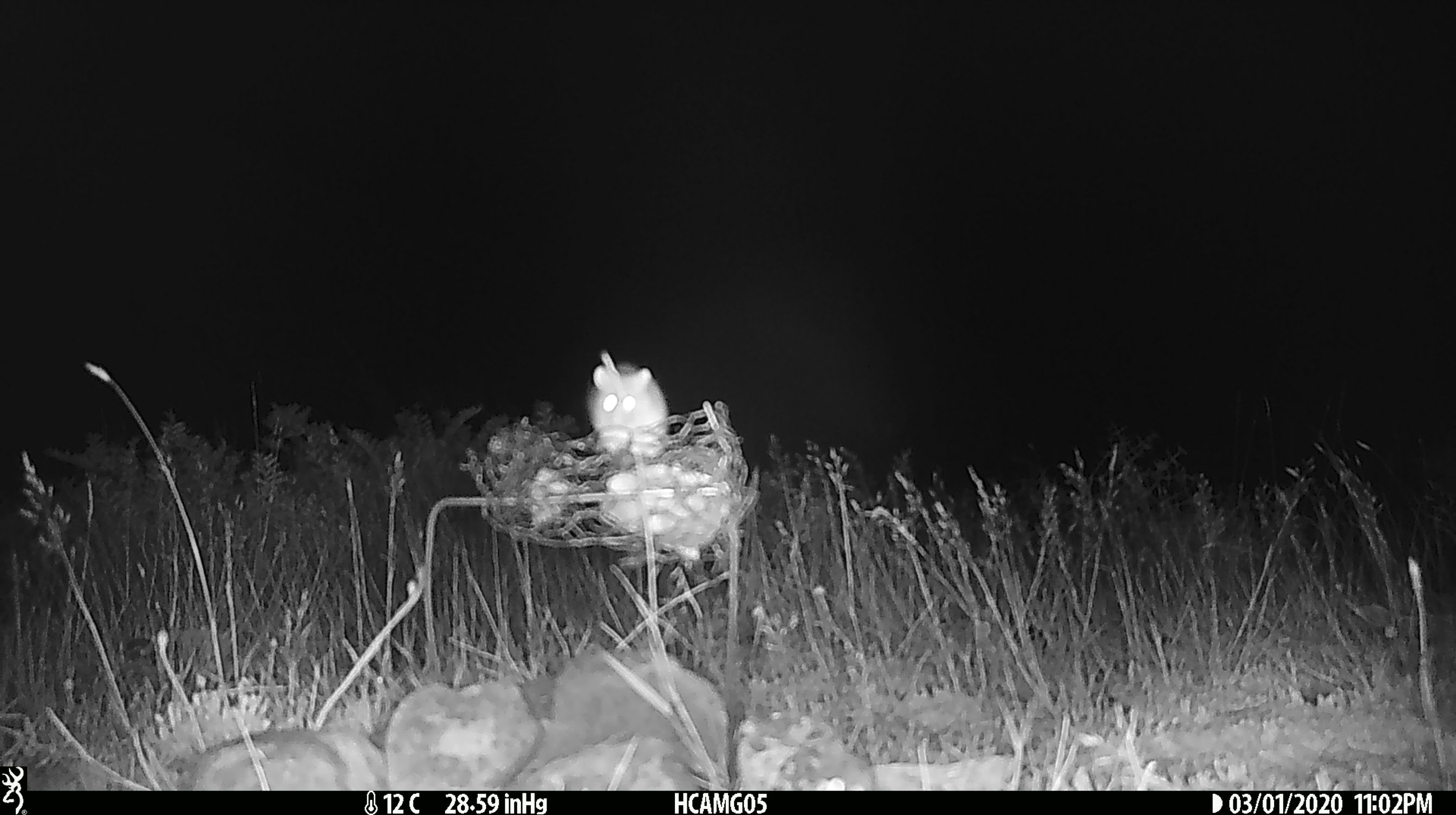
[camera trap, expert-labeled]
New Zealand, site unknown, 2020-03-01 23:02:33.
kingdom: Animalia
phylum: Chordata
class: Mammalia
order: Rodentia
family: Muridae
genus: Mus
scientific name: Mus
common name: mouse